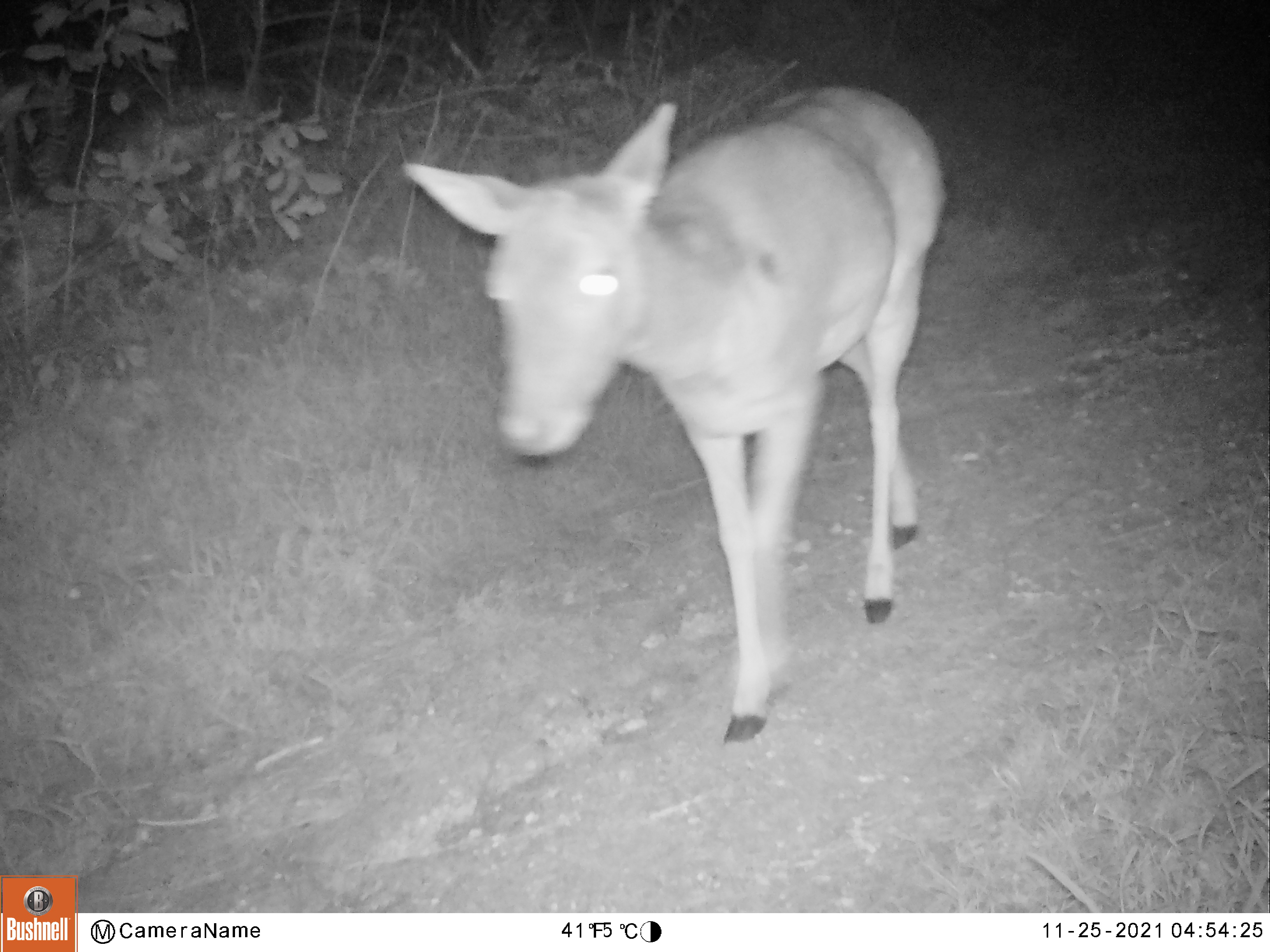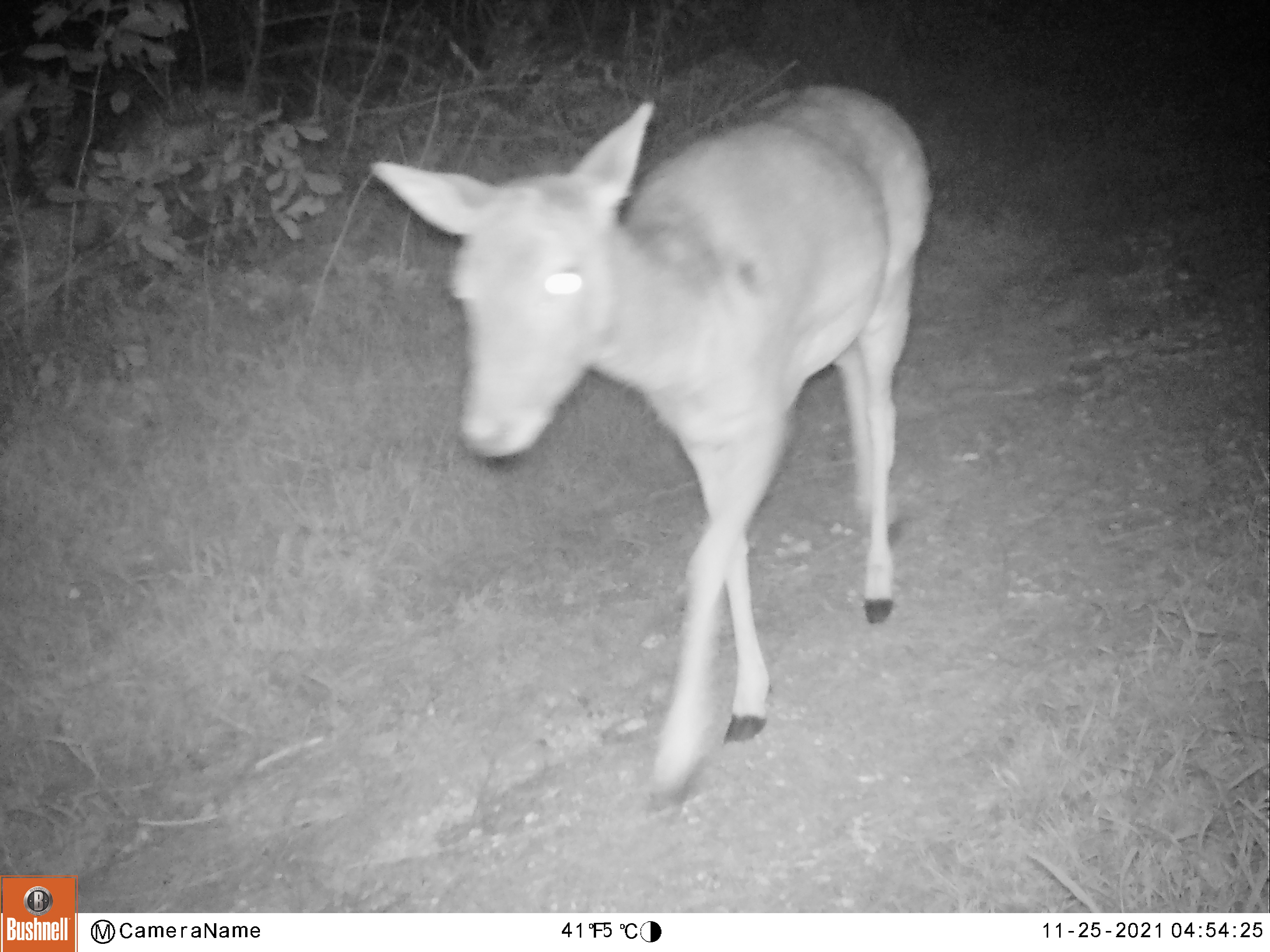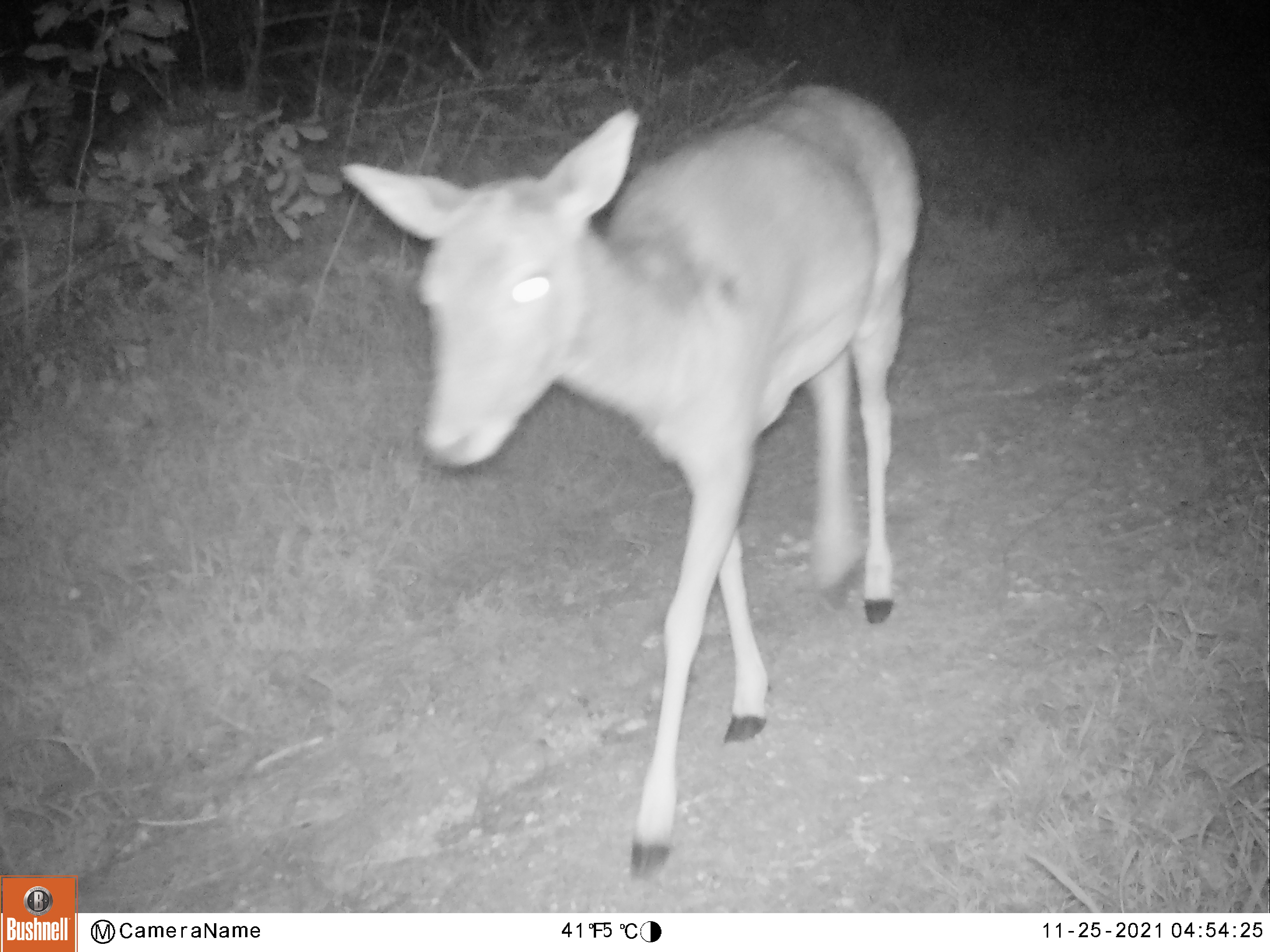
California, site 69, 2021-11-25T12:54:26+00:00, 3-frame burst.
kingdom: Animalia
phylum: Chordata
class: Mammalia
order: Artiodactyla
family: Cervidae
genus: Odocoileus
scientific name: Odocoileus hemionus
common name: mule deer